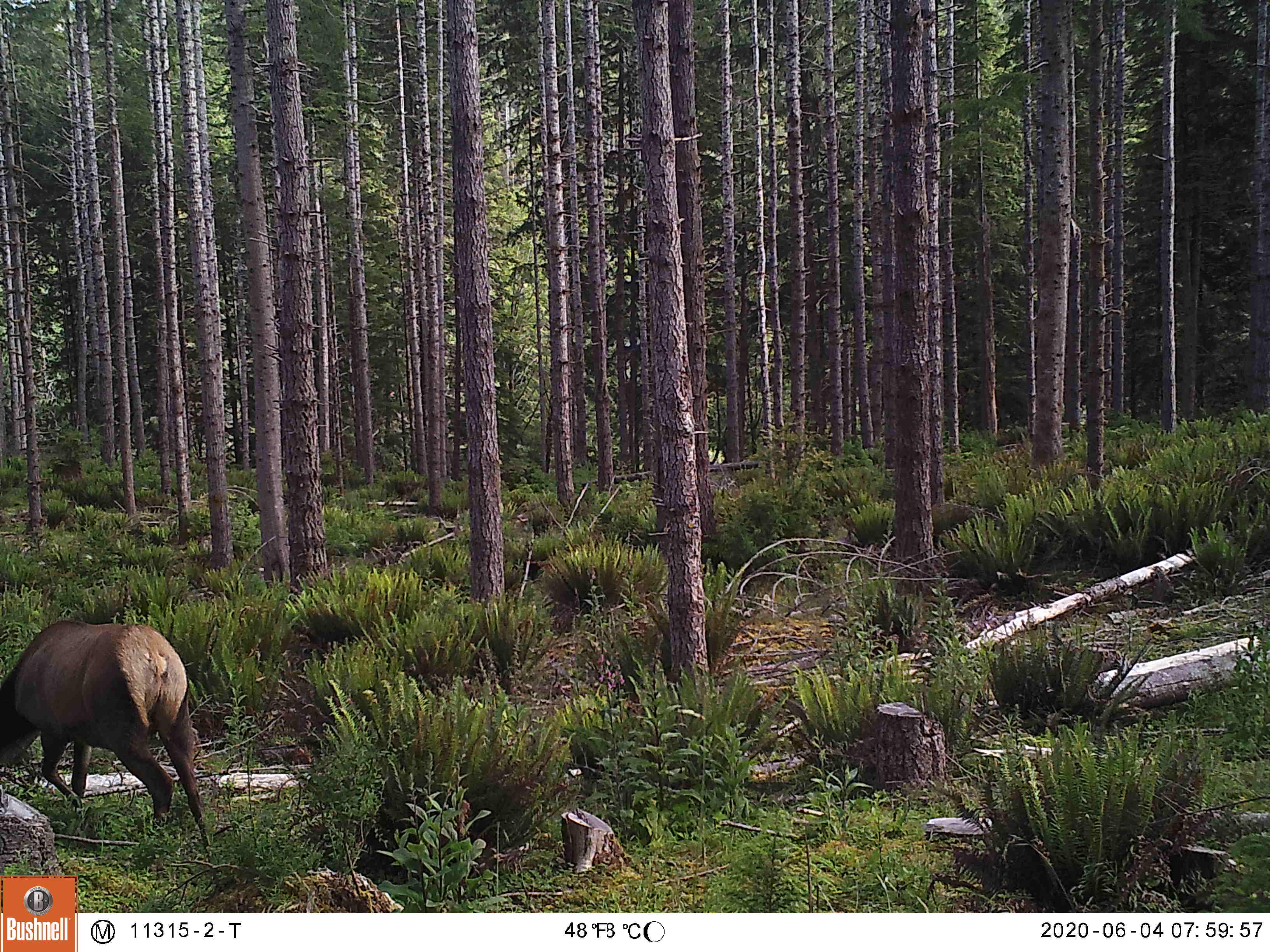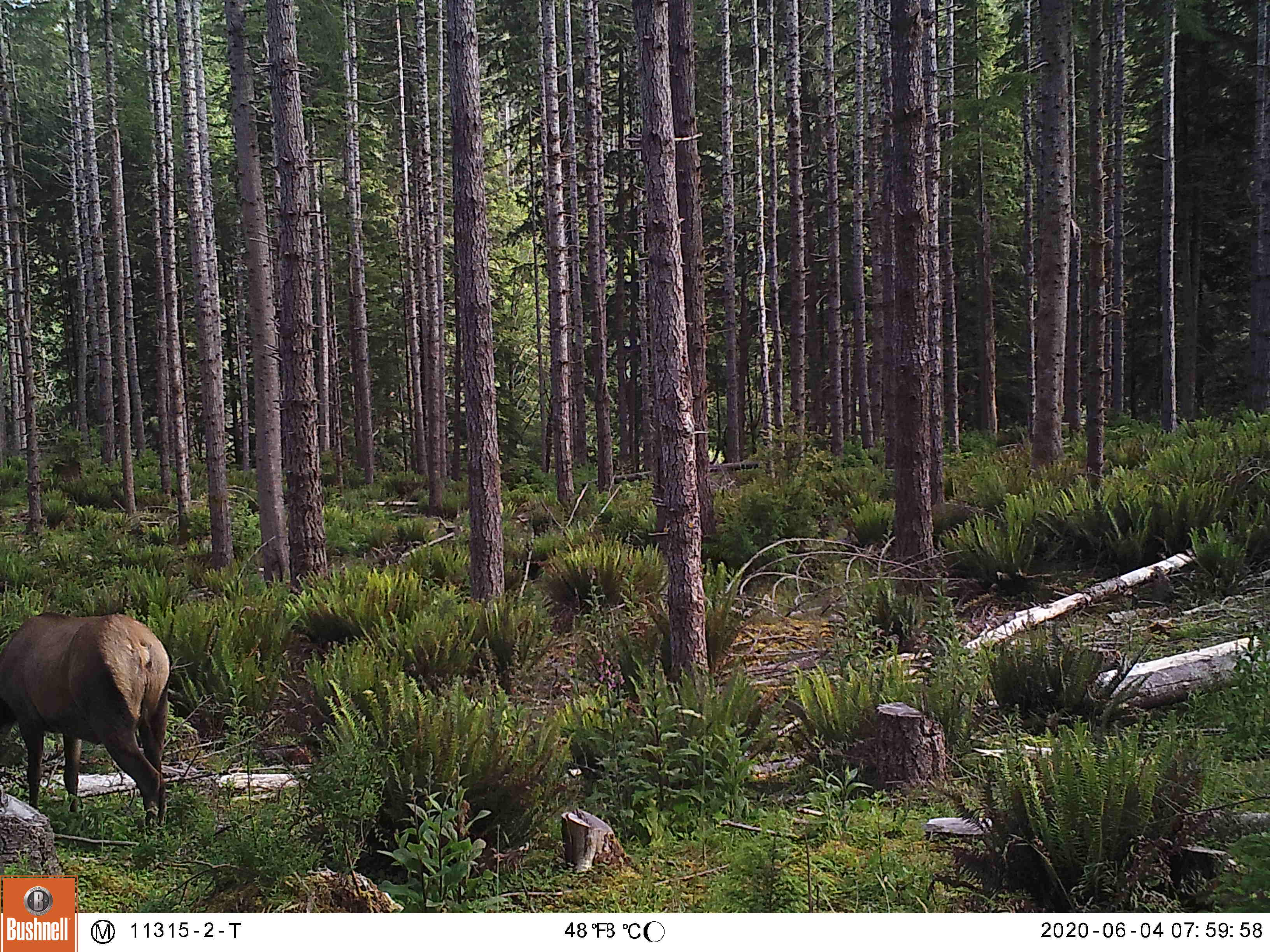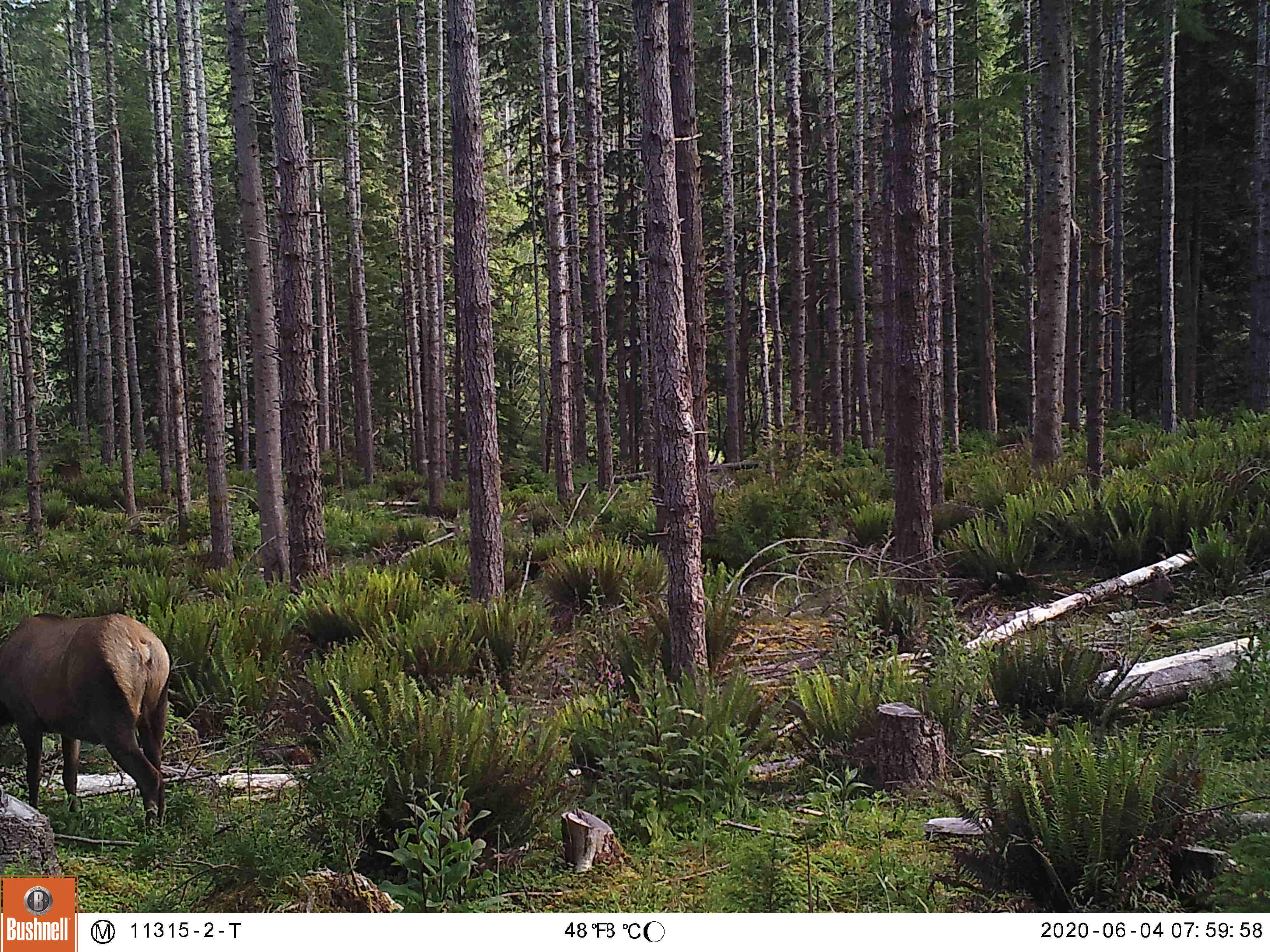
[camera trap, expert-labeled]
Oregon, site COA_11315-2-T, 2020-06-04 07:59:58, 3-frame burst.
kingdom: Animalia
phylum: Chordata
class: Mammalia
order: Artiodactyla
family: Cervidae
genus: Cervus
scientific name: Cervus canadensis roosevelti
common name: roosevelt elk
Roosevelt elk (Cervus canadensis roosevelti).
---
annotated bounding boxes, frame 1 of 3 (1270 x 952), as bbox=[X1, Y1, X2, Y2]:
roosevelt elk: bbox=[0, 607, 217, 851]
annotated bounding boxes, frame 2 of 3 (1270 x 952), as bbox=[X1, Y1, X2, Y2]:
roosevelt elk: bbox=[0, 598, 175, 838]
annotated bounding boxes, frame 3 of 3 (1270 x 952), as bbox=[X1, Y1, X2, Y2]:
roosevelt elk: bbox=[0, 598, 172, 829]